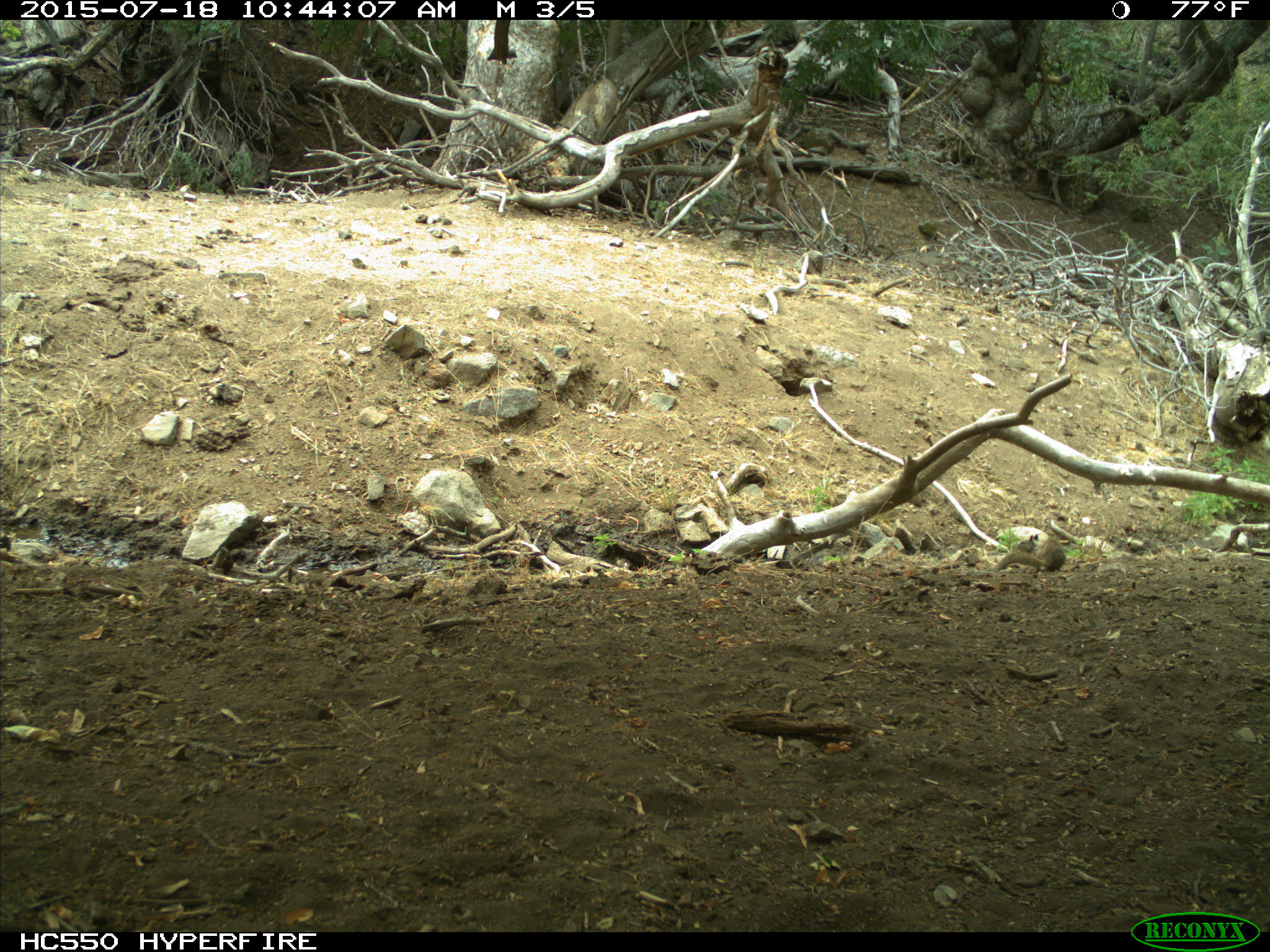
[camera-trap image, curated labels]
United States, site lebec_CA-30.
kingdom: Animalia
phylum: Chordata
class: Mammalia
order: Rodentia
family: Sciuridae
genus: Otospermophilus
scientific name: Otospermophilus beecheyi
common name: california ground squirrel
Otospermophilus beecheyi (california ground squirrel).